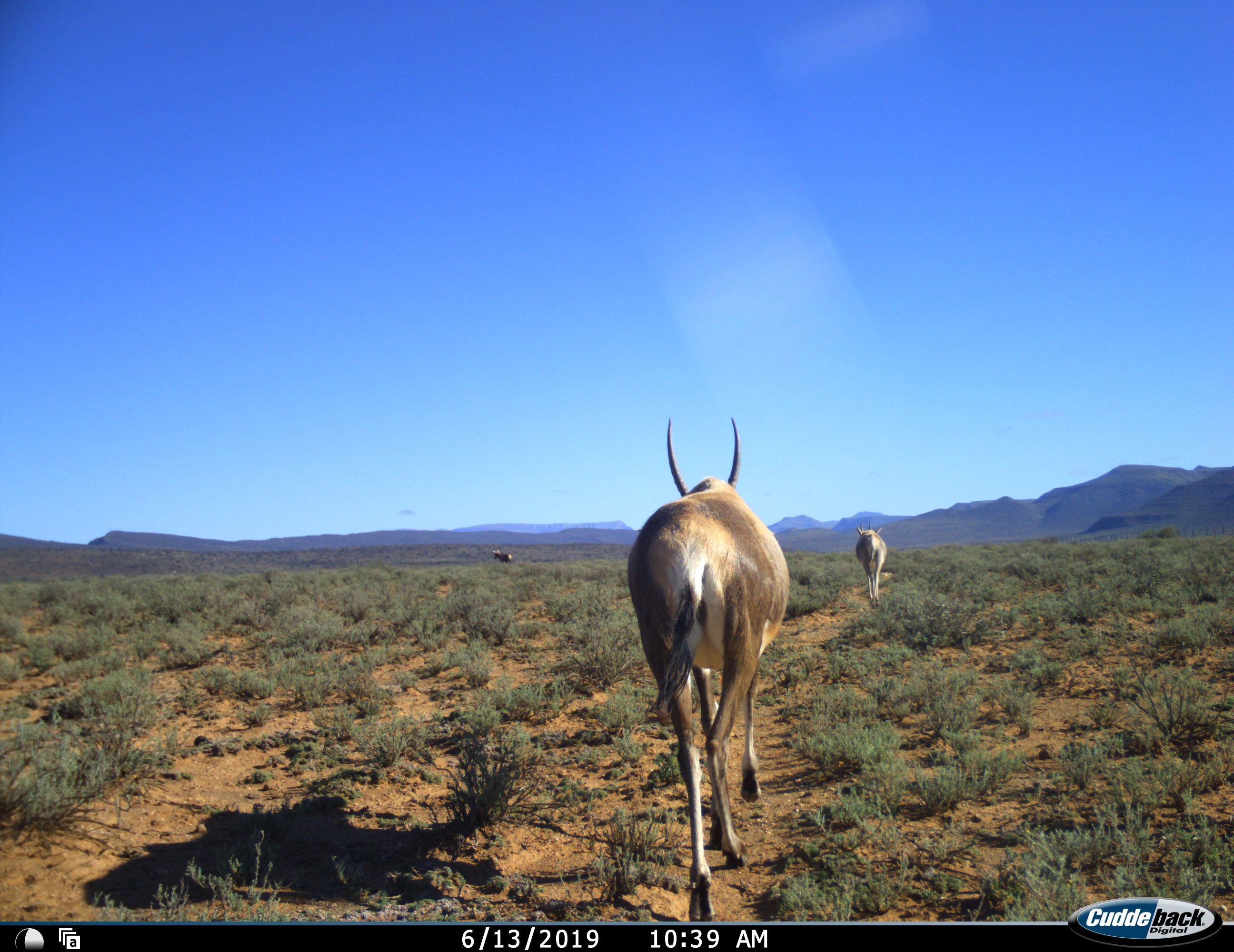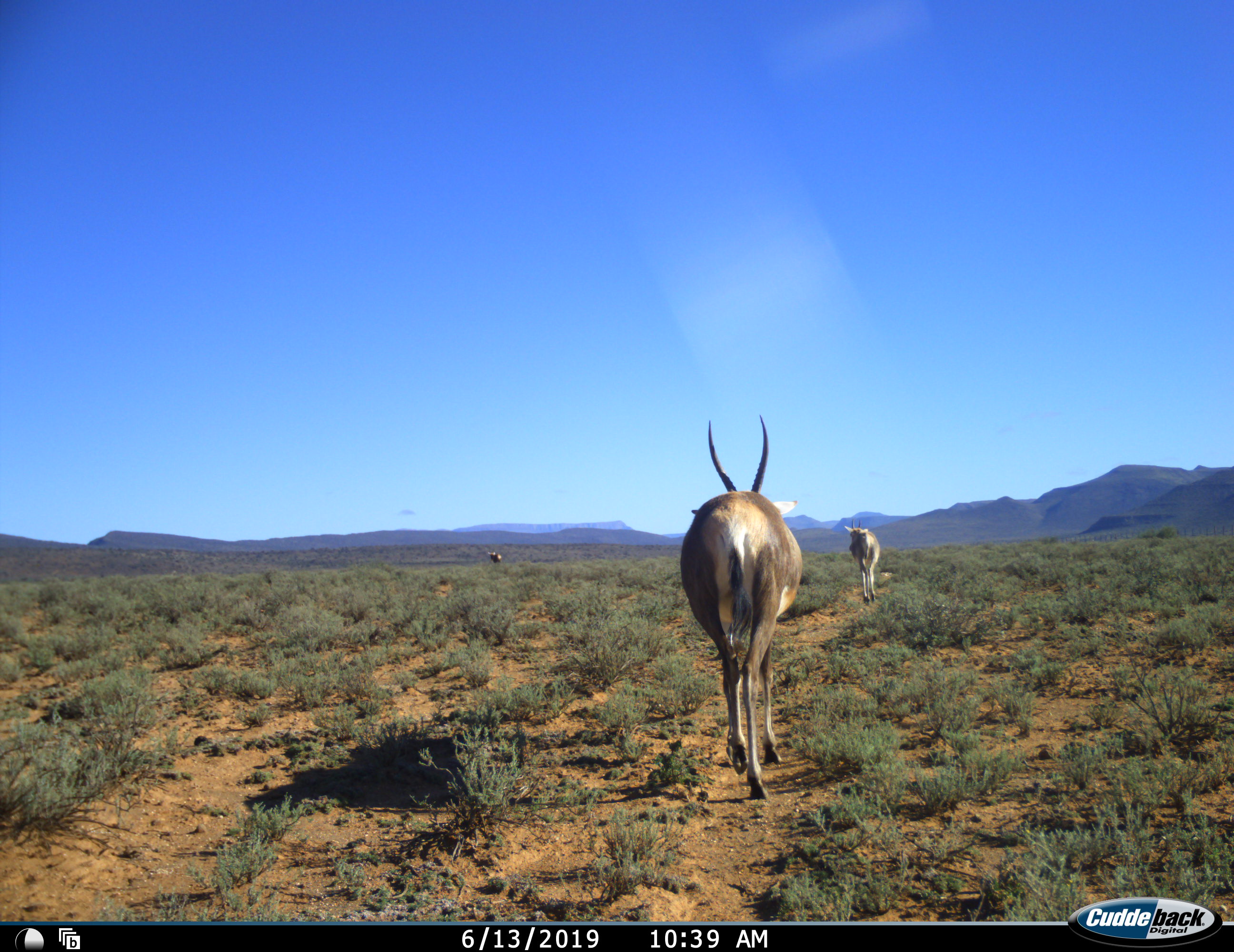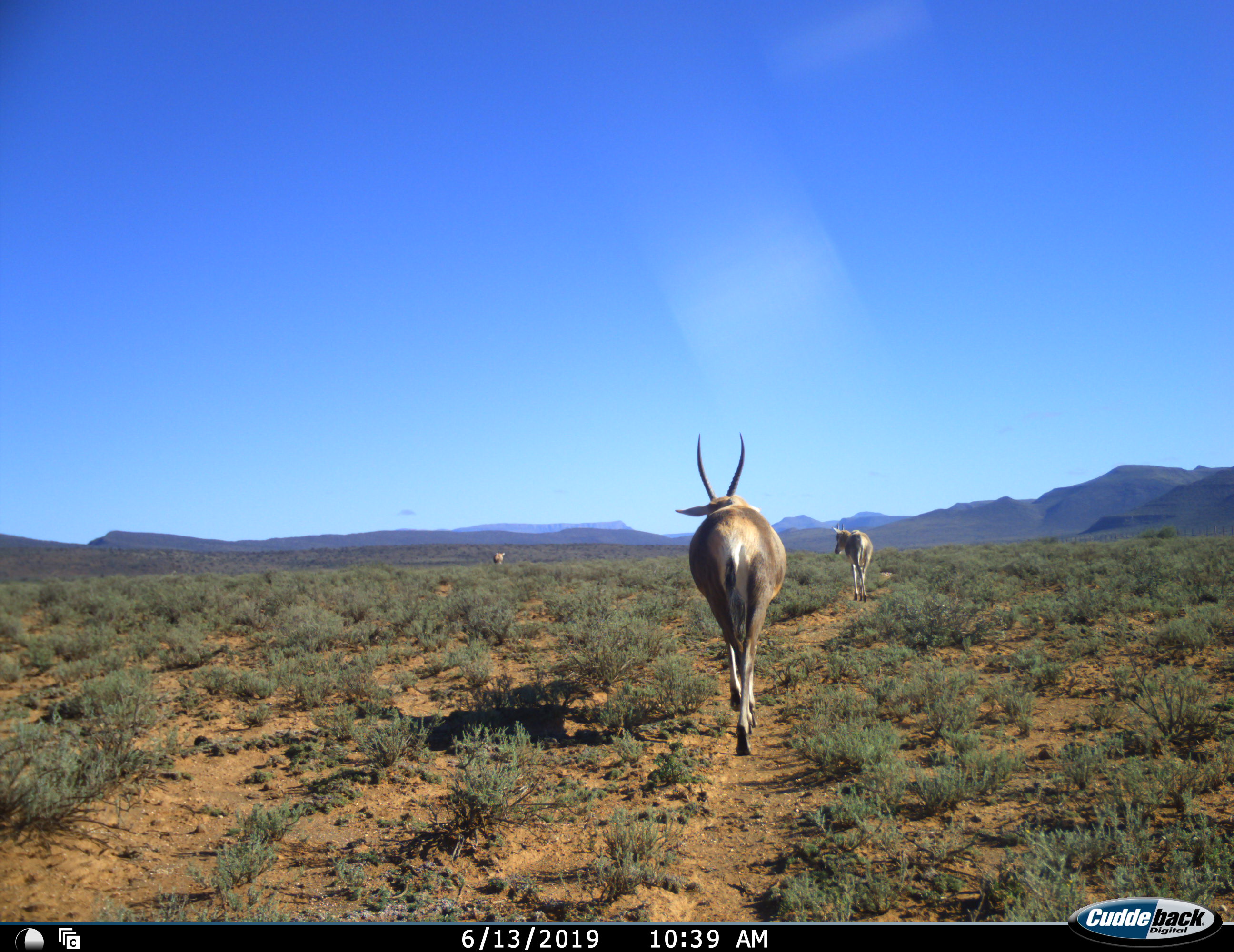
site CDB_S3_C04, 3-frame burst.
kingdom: Animalia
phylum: Chordata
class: Mammalia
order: Artiodactyla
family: Bovidae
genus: Damaliscus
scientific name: Damaliscus pygargus phillipsi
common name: blesbok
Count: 3.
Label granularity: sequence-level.